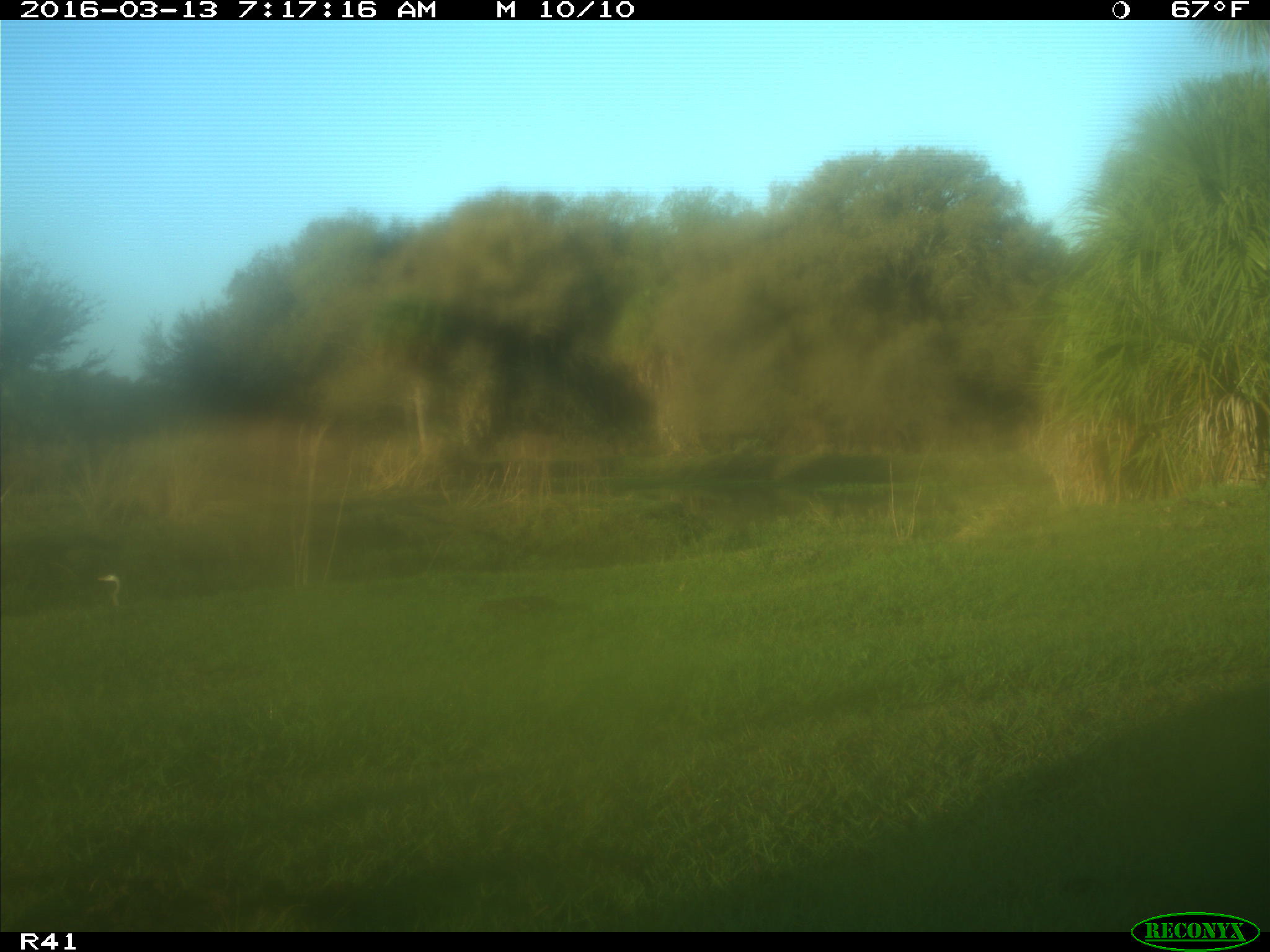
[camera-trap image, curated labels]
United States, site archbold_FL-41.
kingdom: Animalia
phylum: Chordata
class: Mammalia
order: Artiodactyla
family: Bovidae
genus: Bos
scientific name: Bos taurus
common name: domestic cow